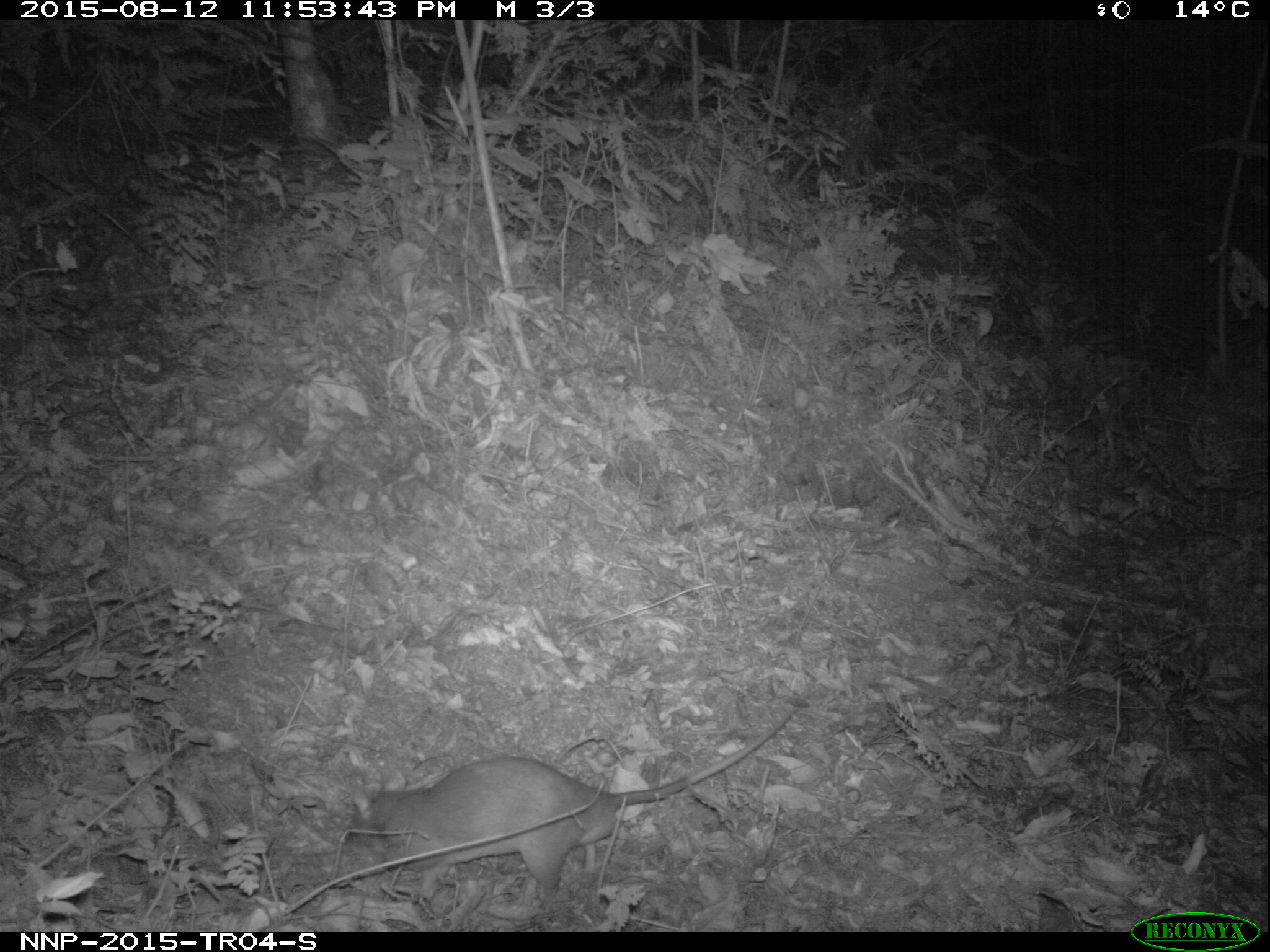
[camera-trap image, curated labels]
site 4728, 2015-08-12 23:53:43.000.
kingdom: Animalia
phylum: Chordata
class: Mammalia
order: Rodentia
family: Nesomyidae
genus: Cricetomys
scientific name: Cricetomys gambianus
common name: african giant pouched rat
Cricetomys gambianus (african giant pouched rat), count 1.